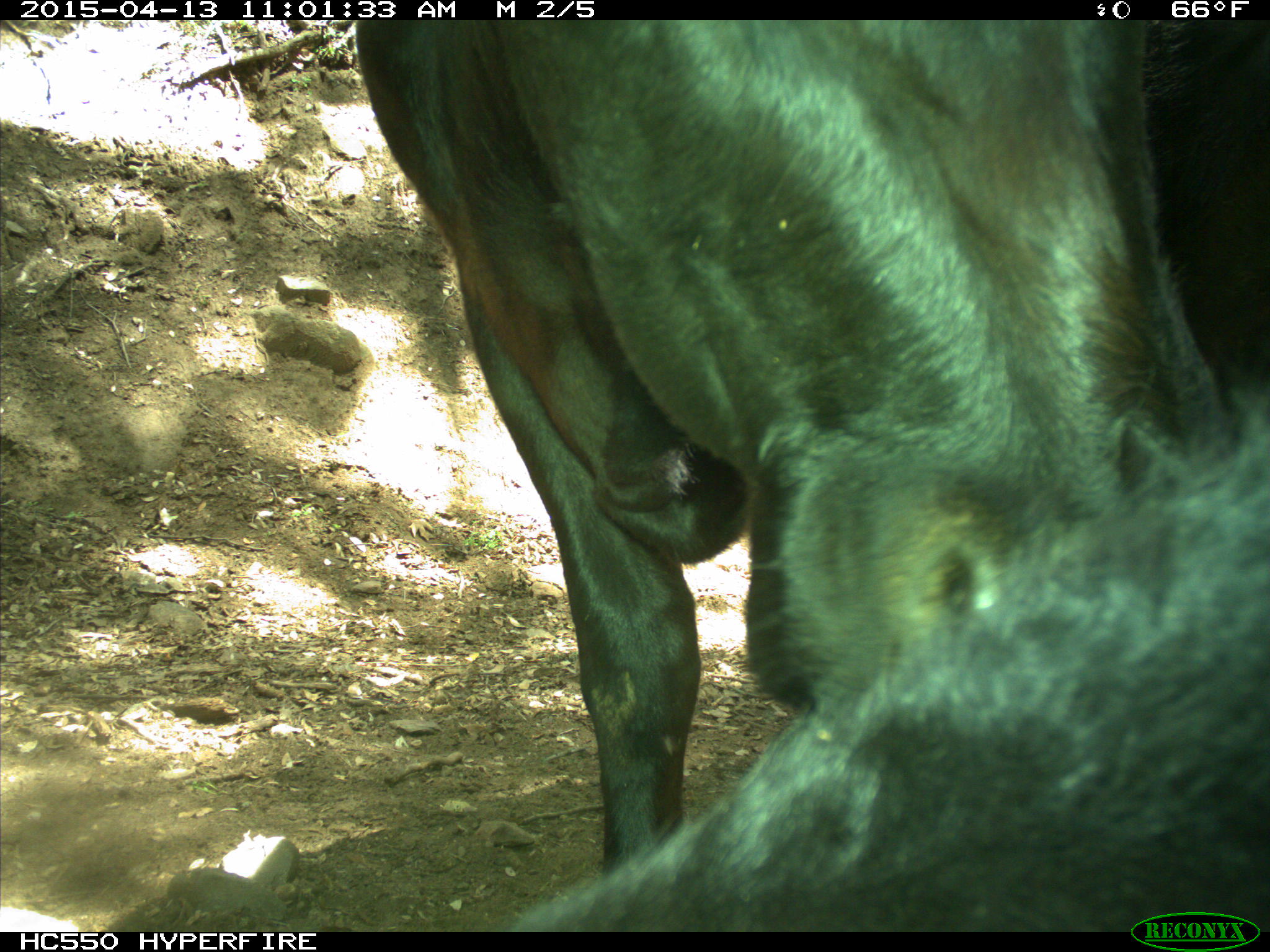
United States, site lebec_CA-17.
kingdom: Animalia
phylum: Chordata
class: Mammalia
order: Artiodactyla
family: Bovidae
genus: Bos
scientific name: Bos taurus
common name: domestic cow